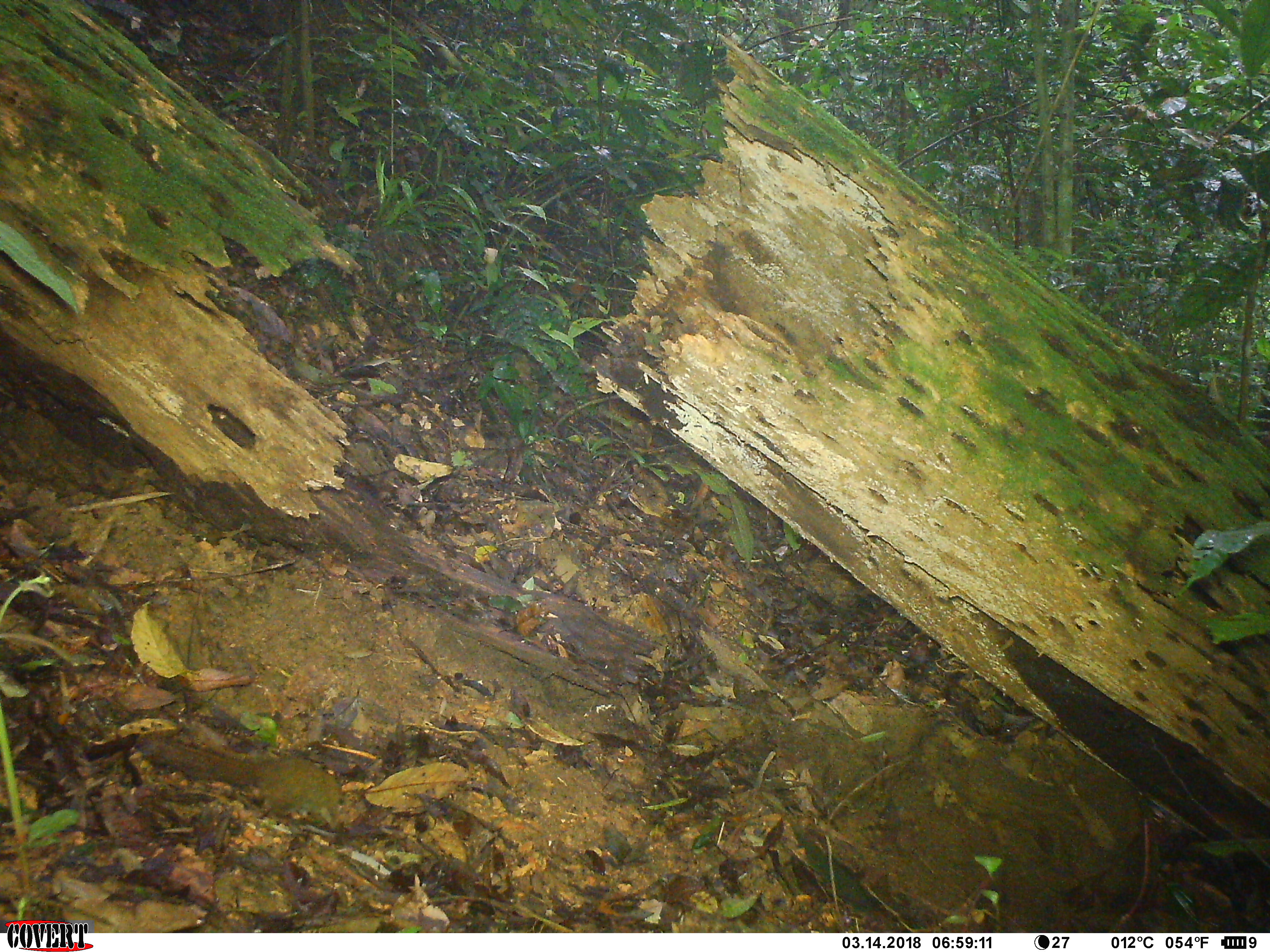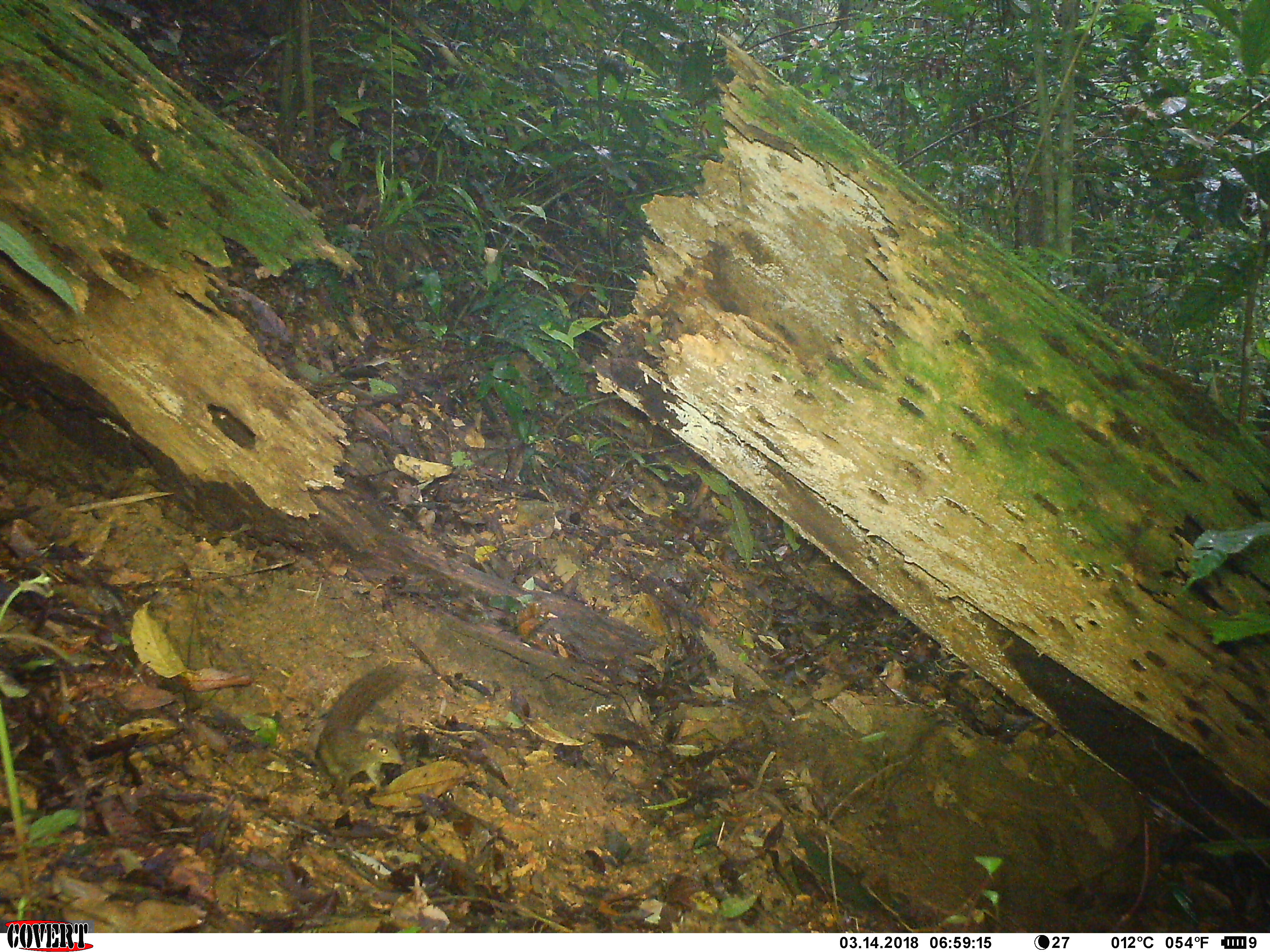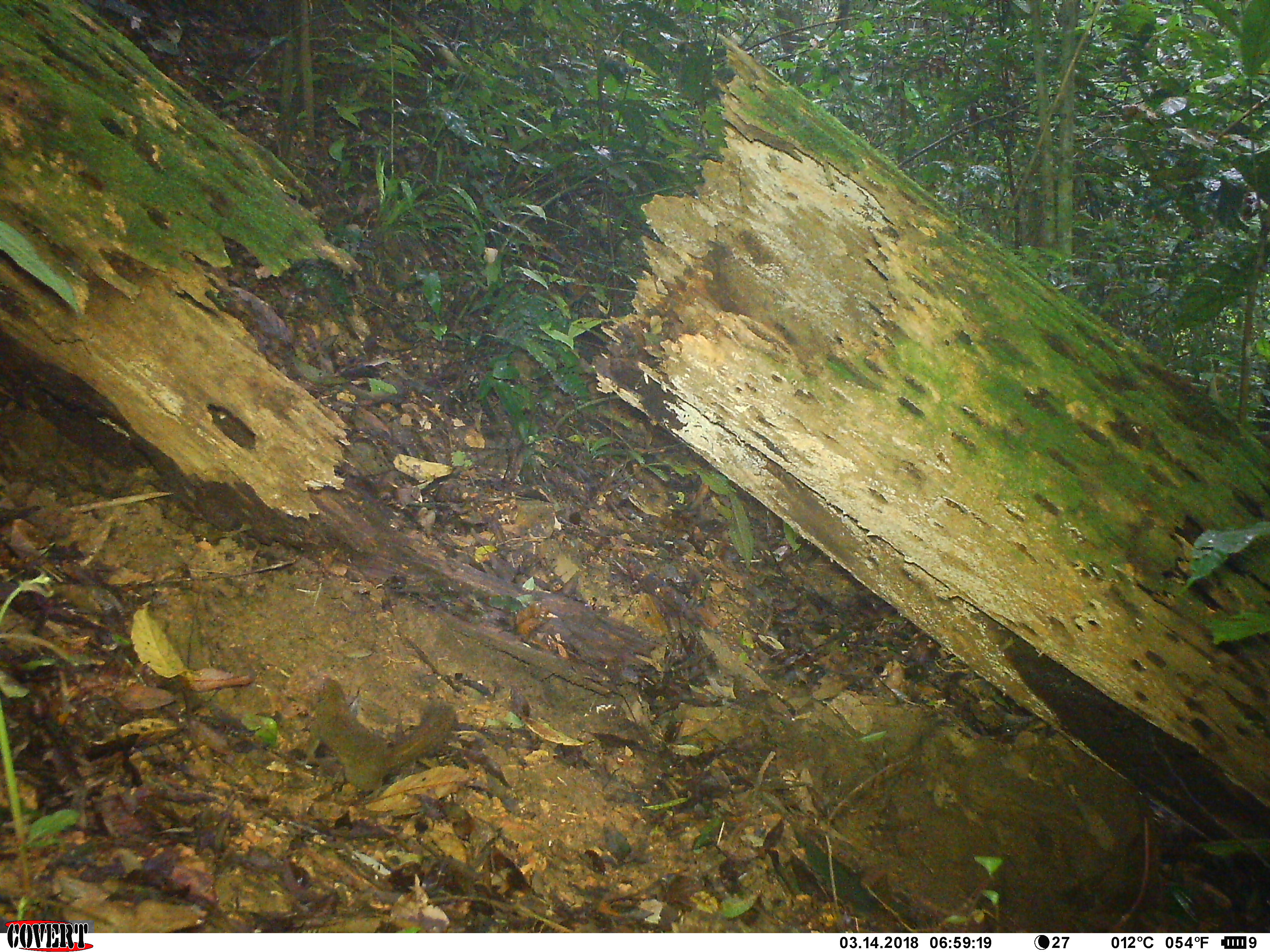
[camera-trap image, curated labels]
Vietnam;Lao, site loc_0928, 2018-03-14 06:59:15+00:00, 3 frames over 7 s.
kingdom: Animalia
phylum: Chordata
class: Mammalia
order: Scandentia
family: Tupaiidae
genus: Tupaia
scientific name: Tupaia belangeri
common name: northern treeshrew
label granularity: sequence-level